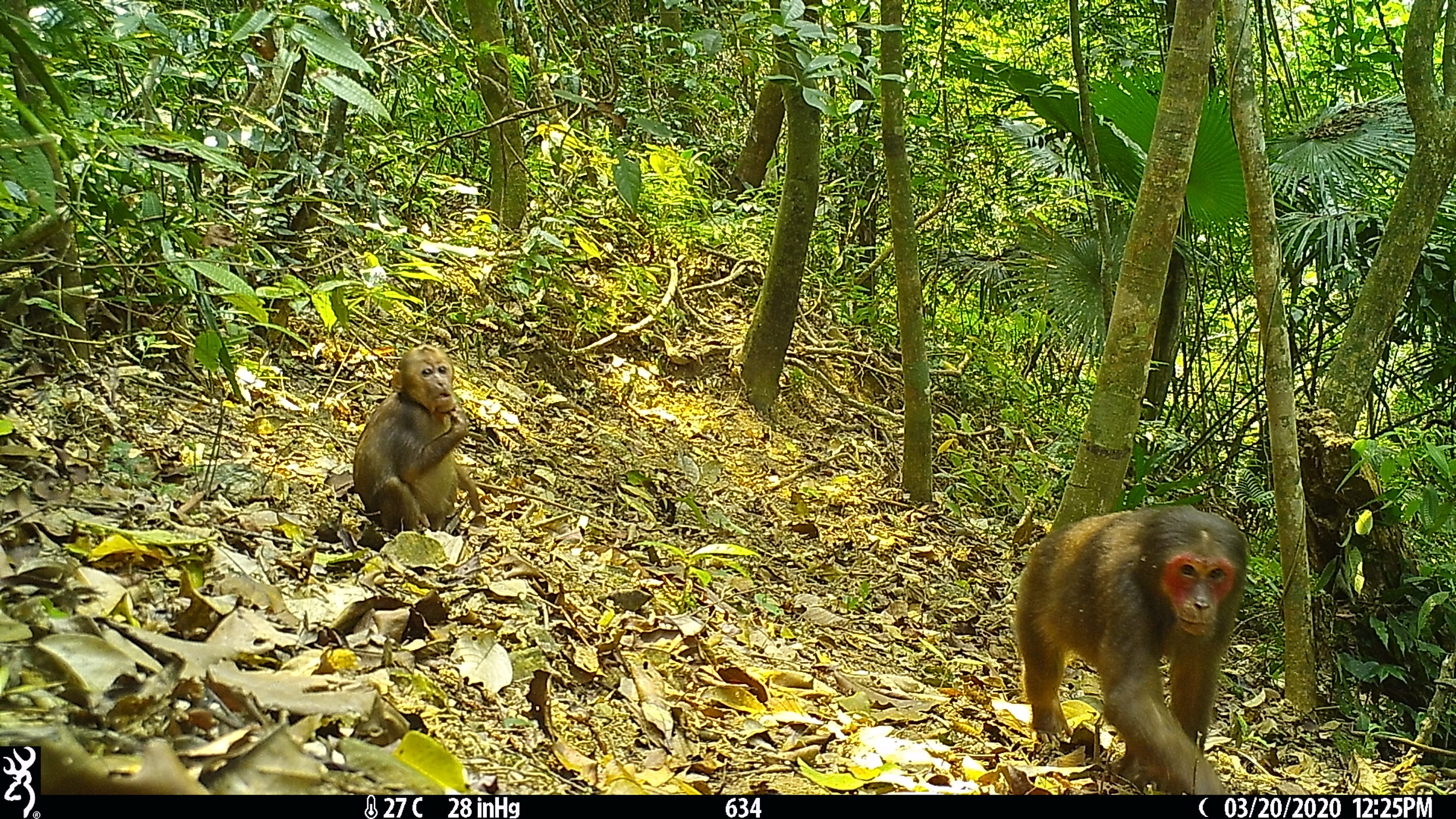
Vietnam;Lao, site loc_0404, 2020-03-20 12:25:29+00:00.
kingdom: Animalia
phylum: Chordata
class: Mammalia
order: Primates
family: Cercopithecidae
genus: Macaca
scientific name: Macaca arctoides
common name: stump-tailed macaque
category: stump tailed macaque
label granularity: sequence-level